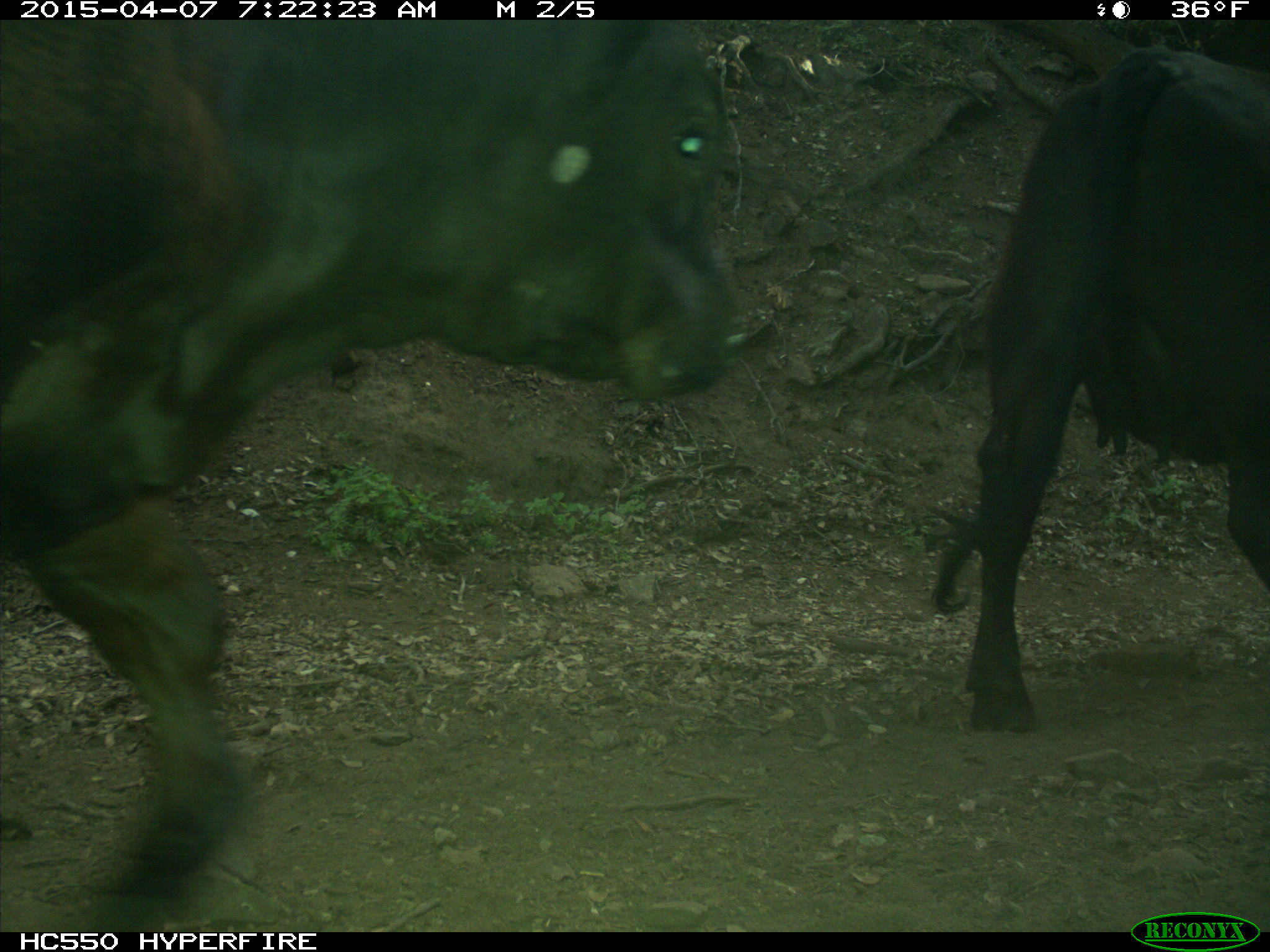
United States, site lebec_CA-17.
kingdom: Animalia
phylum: Chordata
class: Mammalia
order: Artiodactyla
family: Bovidae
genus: Bos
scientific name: Bos taurus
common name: domestic cow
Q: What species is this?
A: Bos taurus (domestic cow).